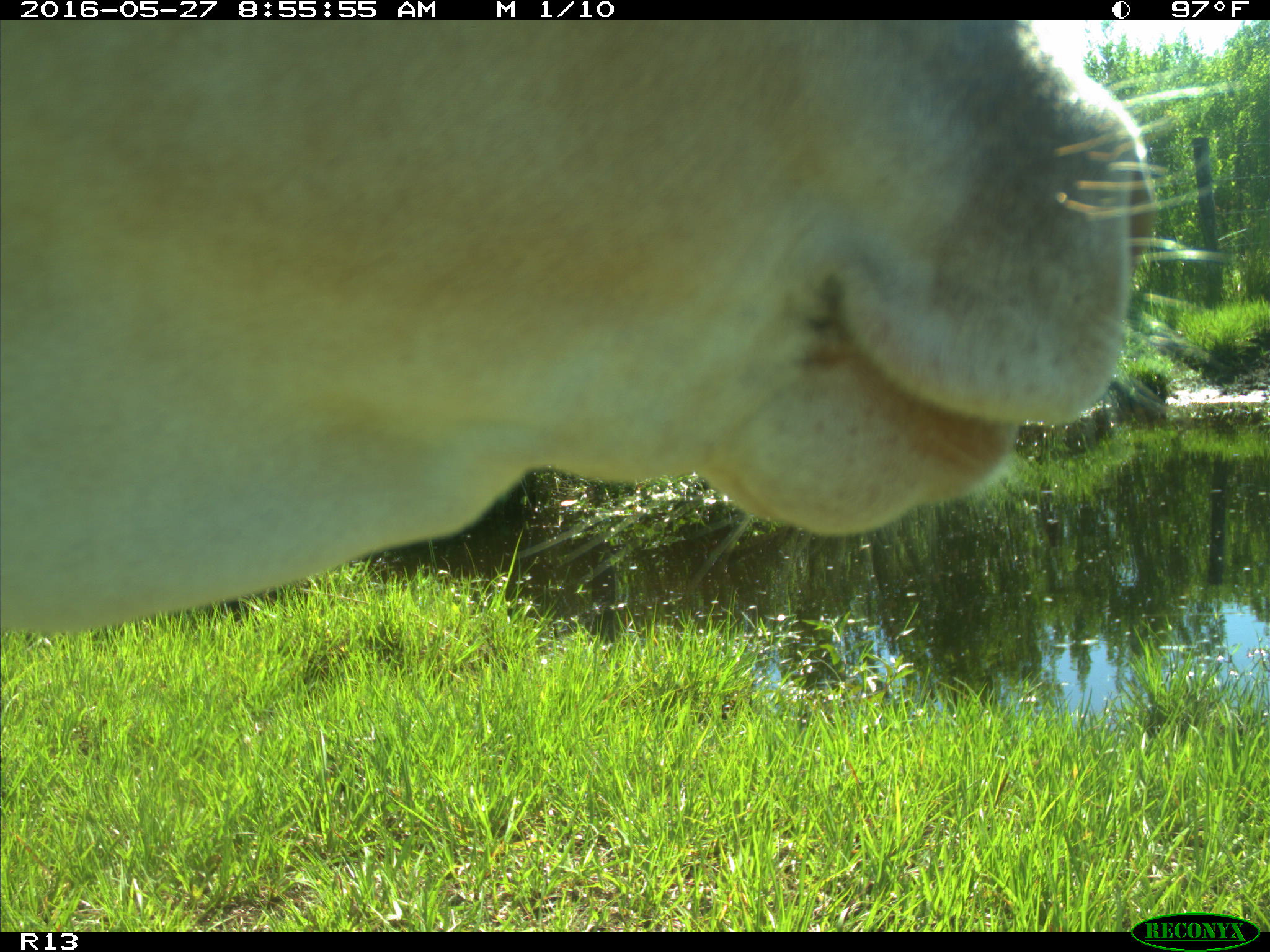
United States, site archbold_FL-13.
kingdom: Animalia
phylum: Chordata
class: Mammalia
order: Artiodactyla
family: Bovidae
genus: Bos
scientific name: Bos taurus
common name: domestic cow